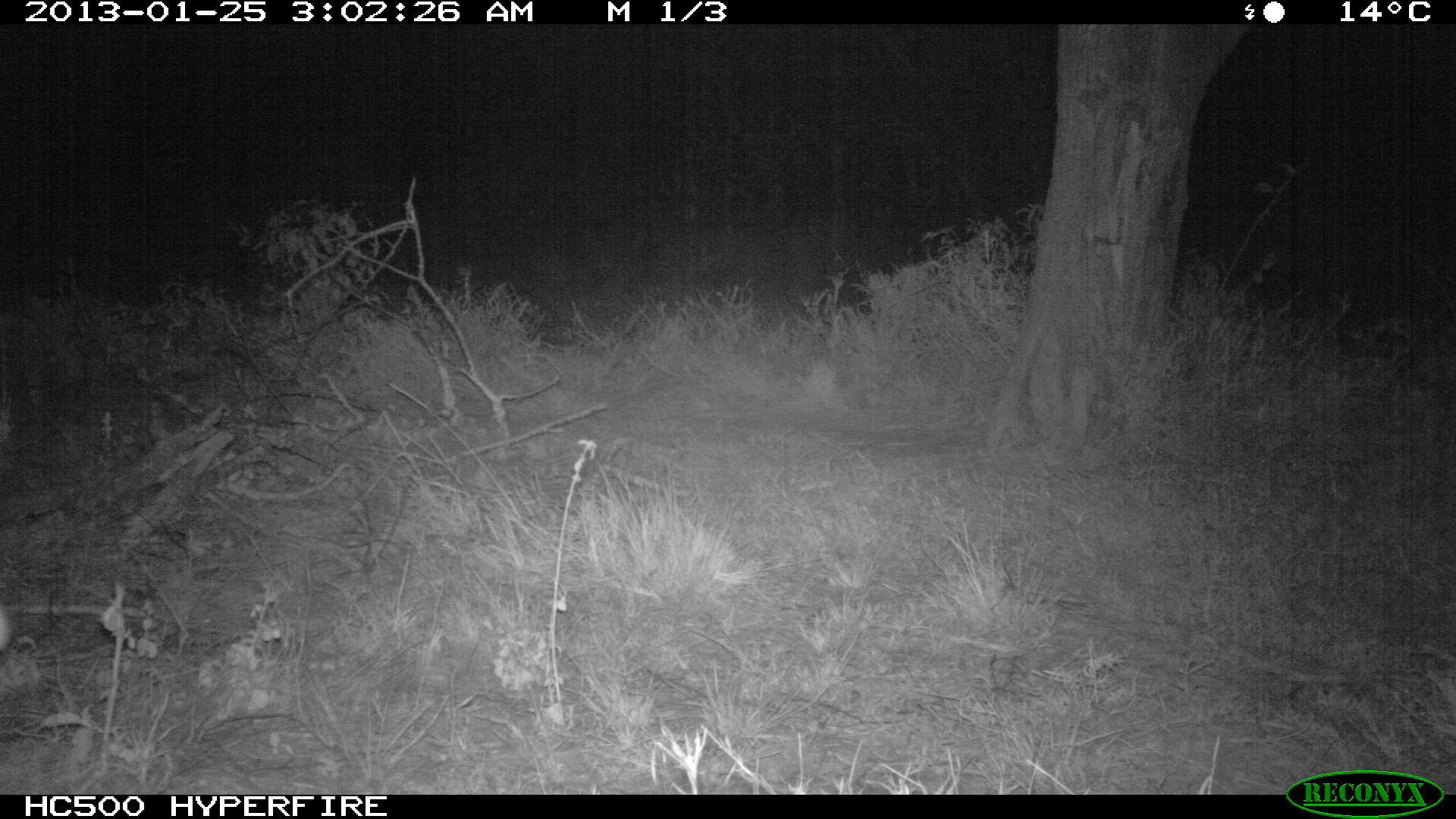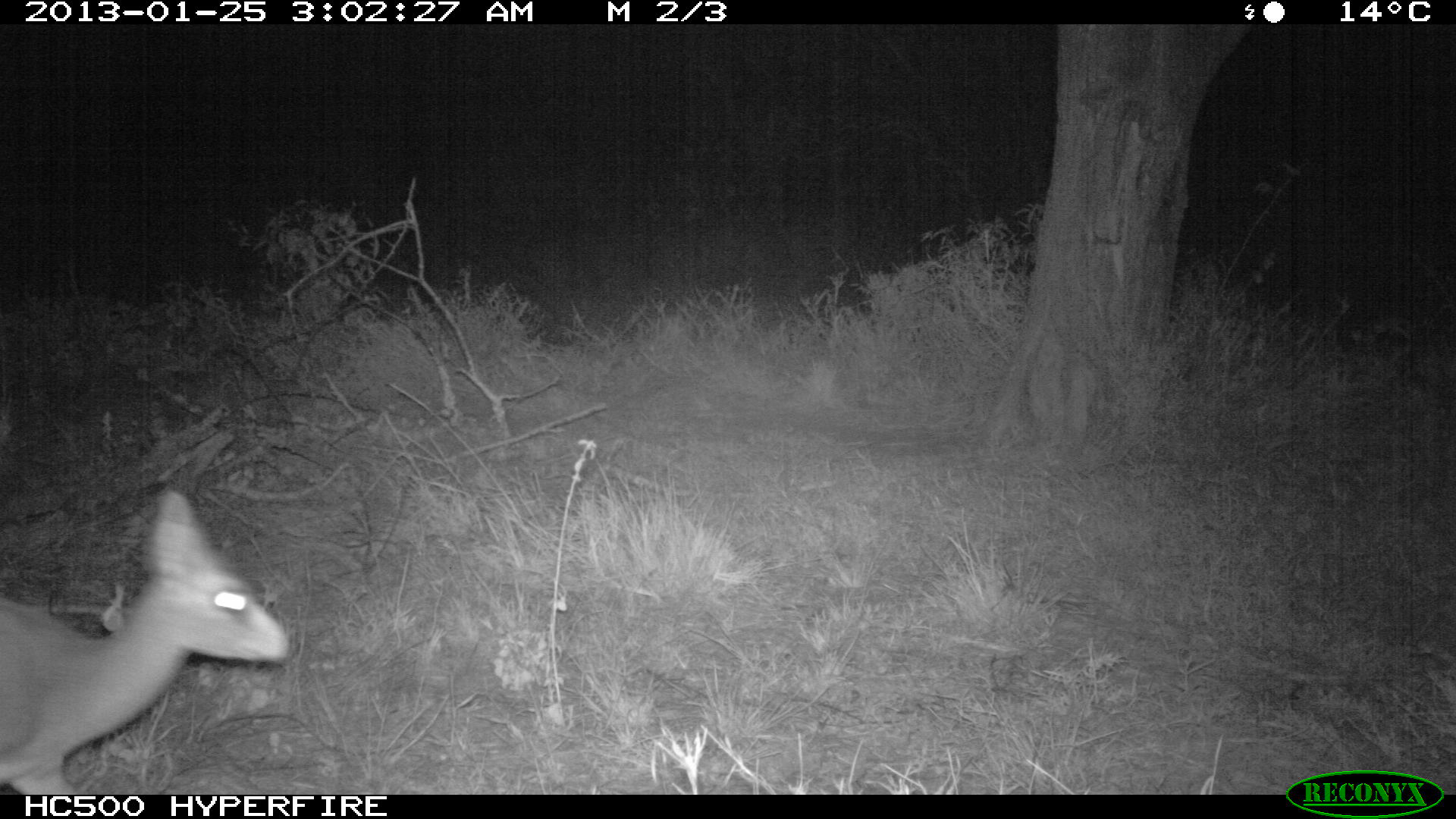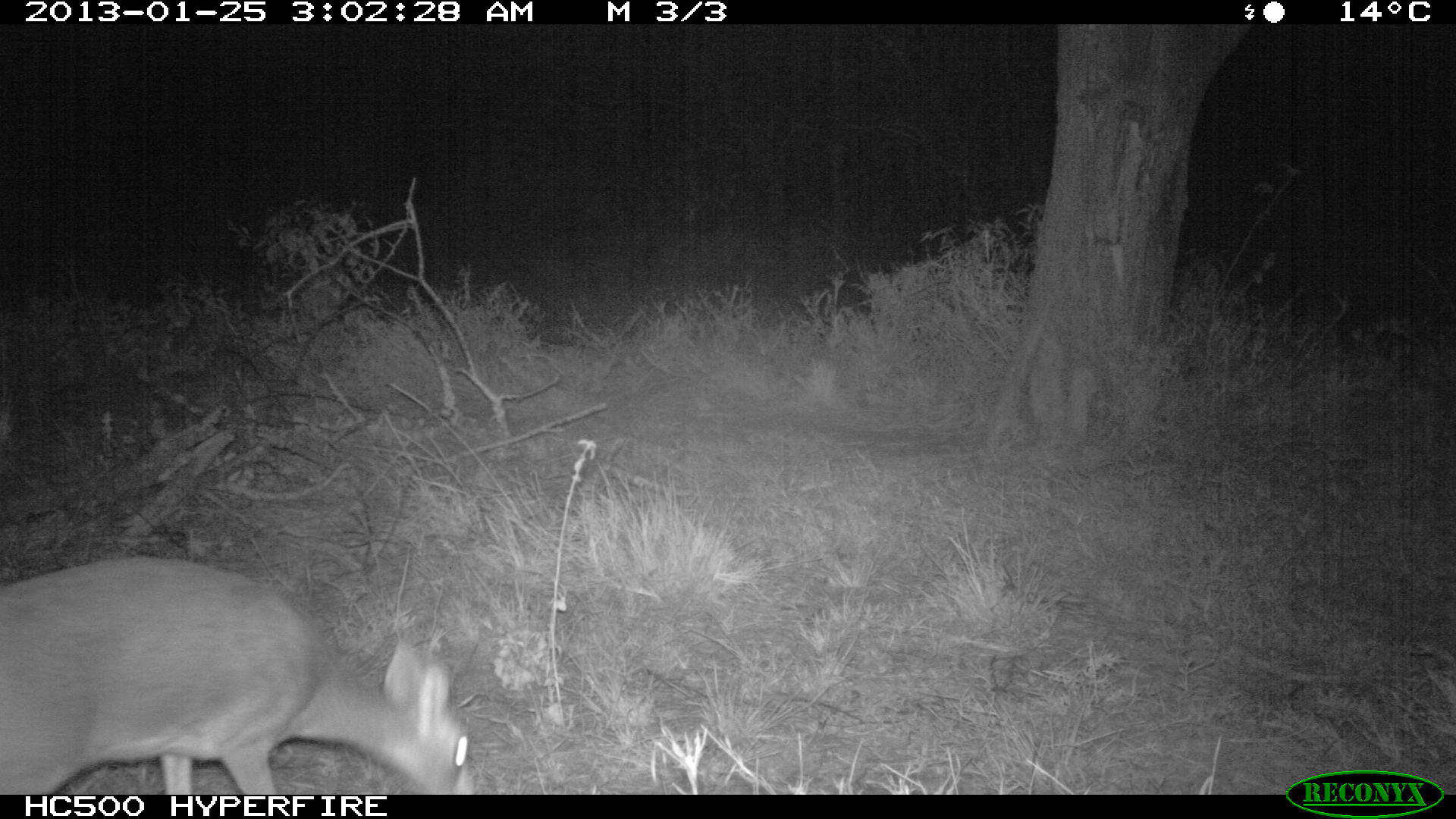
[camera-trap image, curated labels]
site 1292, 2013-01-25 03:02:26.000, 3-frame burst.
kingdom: Animalia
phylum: Chordata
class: Mammalia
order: Artiodactyla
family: Bovidae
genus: Madoqua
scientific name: Madoqua guentheri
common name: günther's dik-dik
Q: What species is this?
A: Madoqua guentheri (günther's dik-dik).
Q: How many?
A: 1.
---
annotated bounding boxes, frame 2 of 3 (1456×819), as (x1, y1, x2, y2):
madoqua guentheri: (0, 484, 291, 794)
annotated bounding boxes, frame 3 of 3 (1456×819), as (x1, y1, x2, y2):
madoqua guentheri: (0, 553, 478, 795)